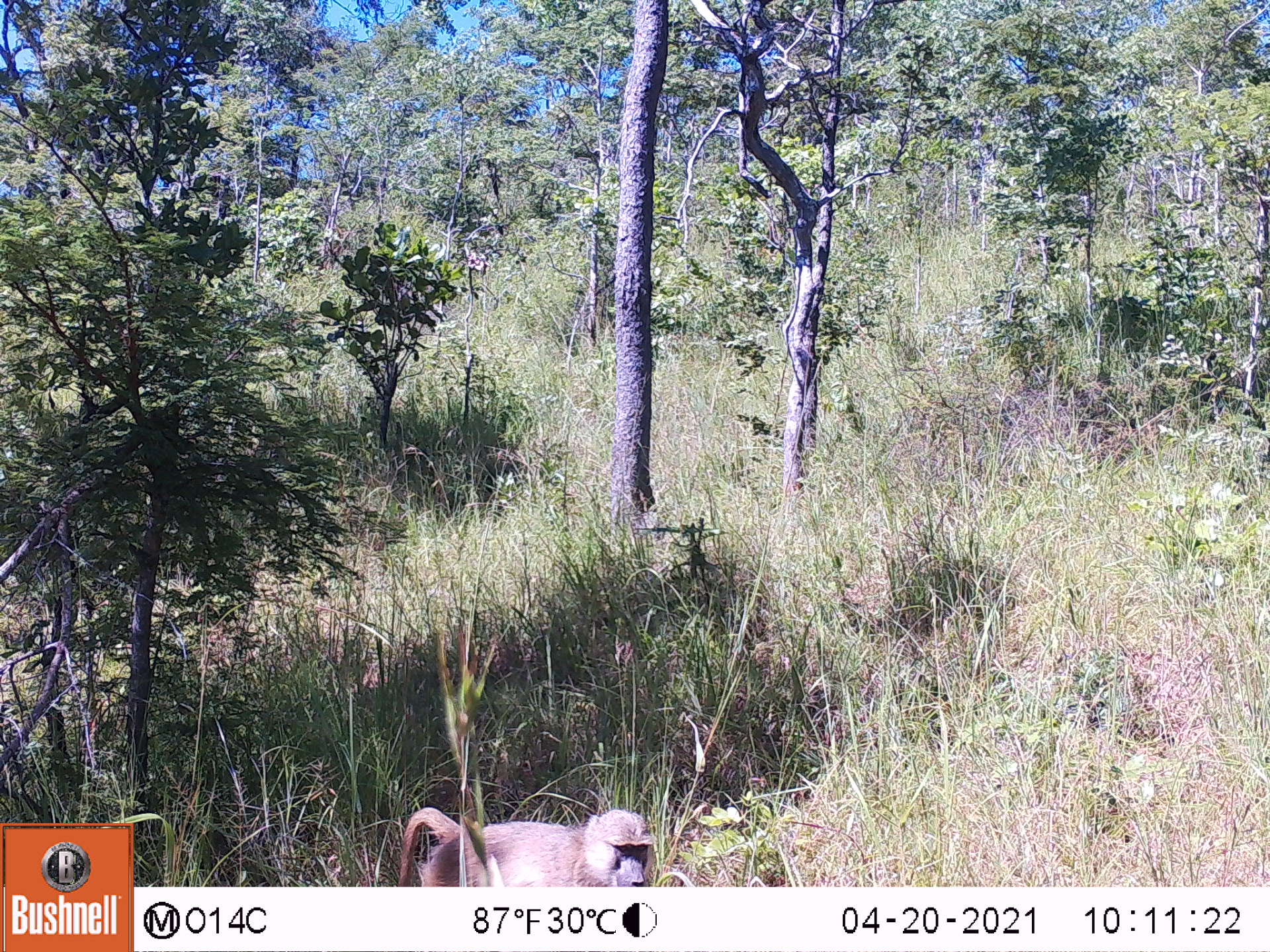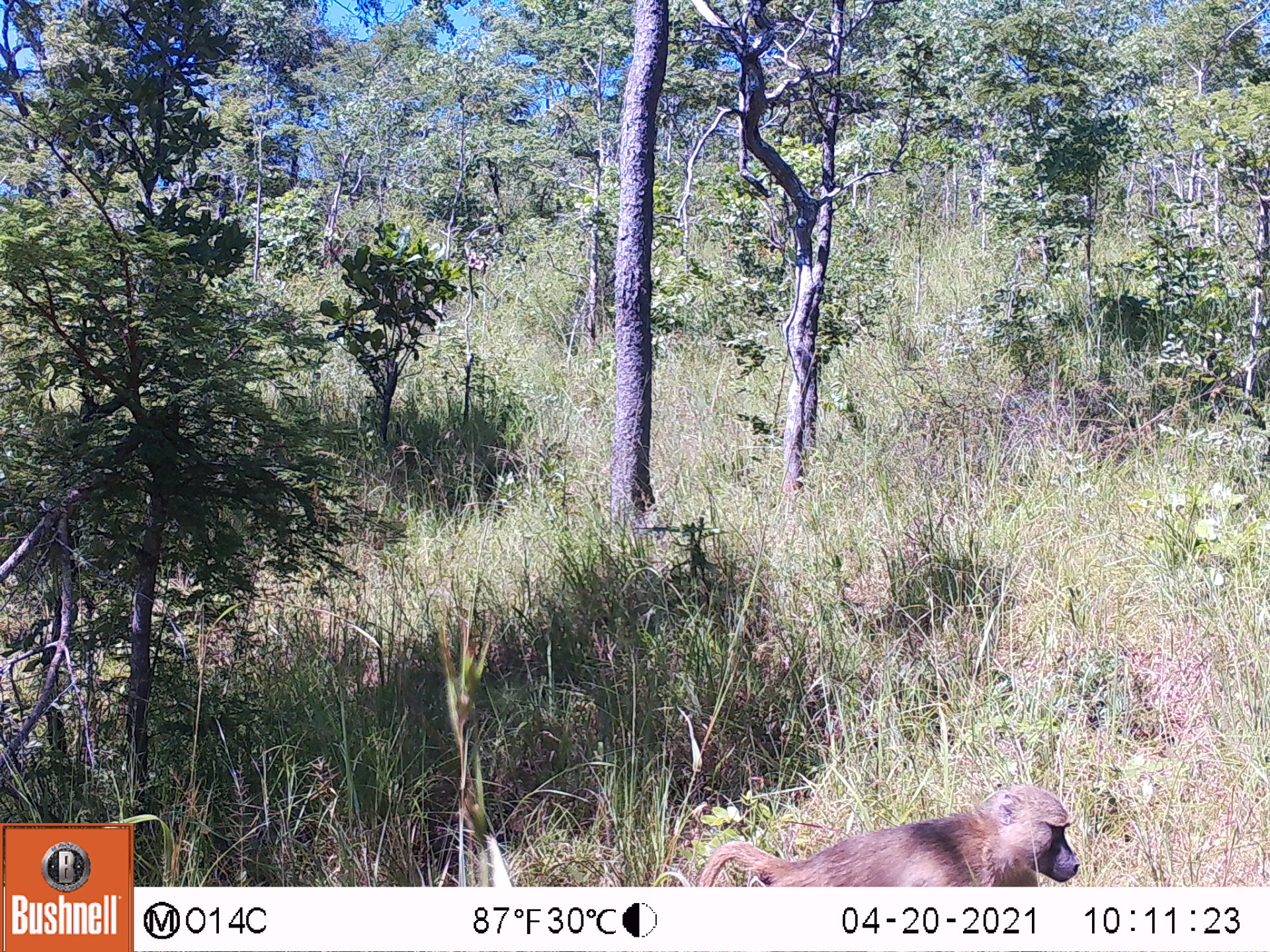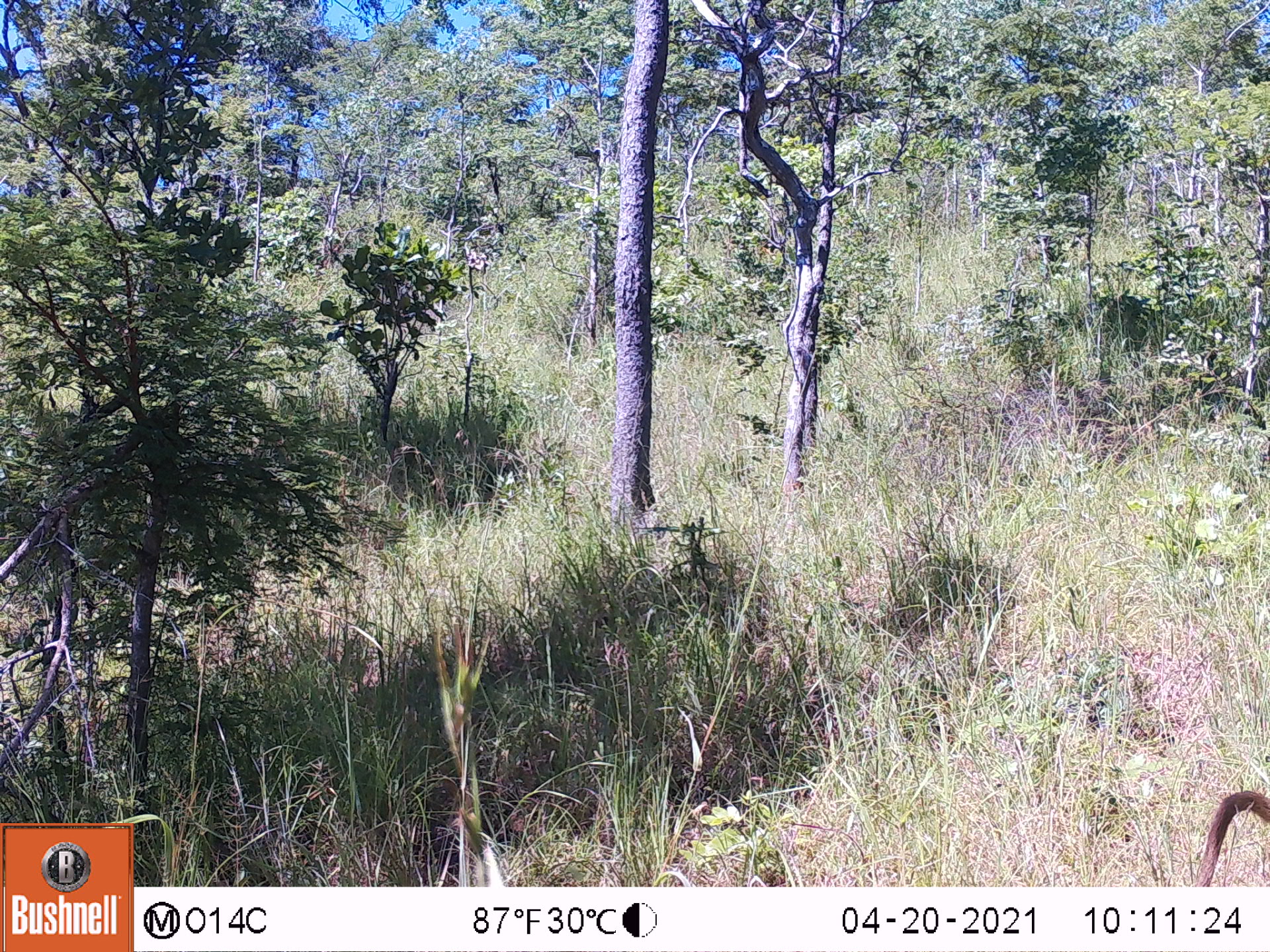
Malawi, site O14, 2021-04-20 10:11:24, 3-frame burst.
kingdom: Animalia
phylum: Chordata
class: Mammalia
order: Primates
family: Cercopithecidae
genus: Papio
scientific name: Papio cynocephalus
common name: yellow baboon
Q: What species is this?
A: Yellow baboon (Papio cynocephalus).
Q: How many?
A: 1.